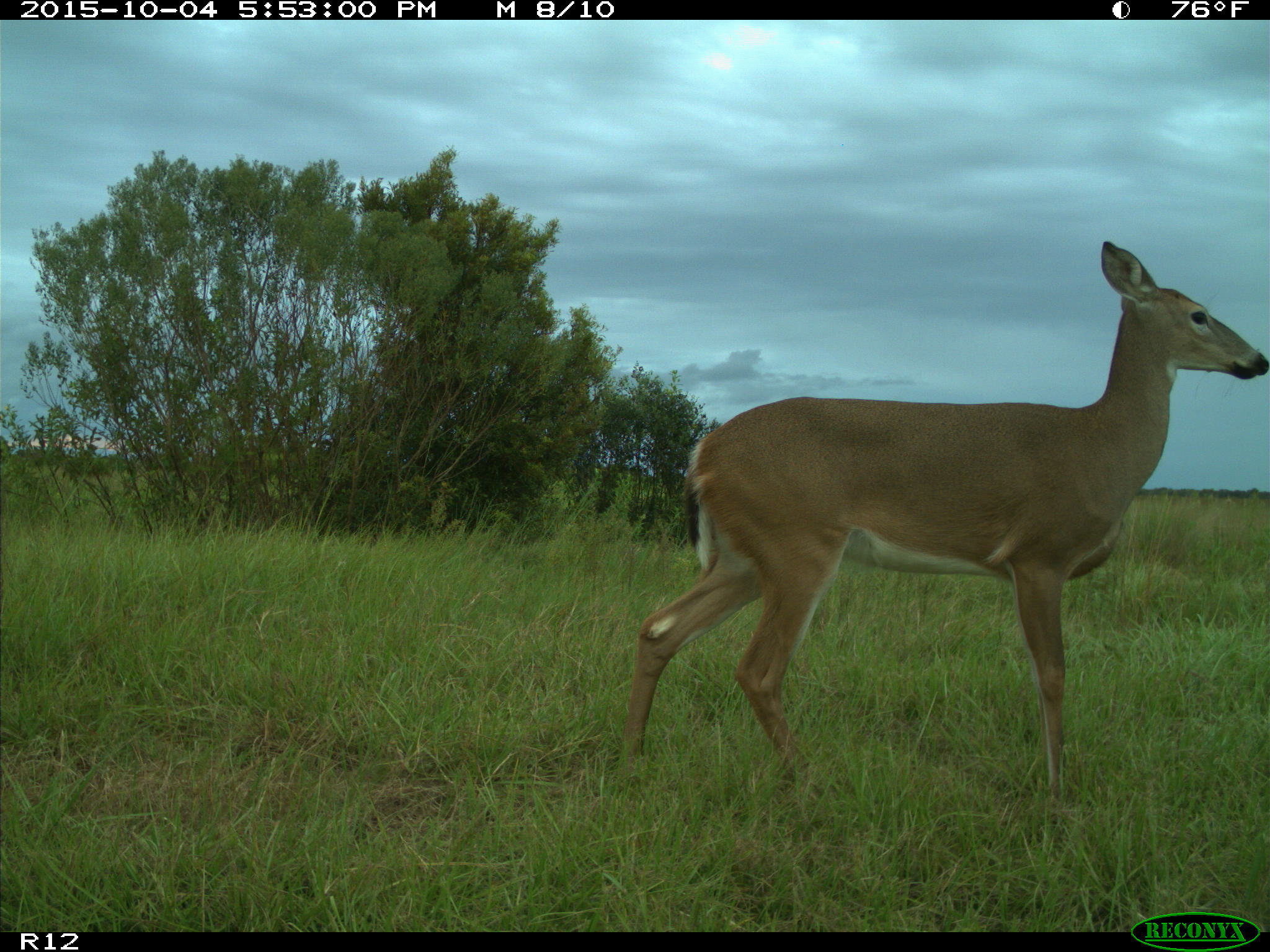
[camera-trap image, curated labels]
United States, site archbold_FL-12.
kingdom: Animalia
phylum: Chordata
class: Mammalia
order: Artiodactyla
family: Cervidae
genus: Odocoileus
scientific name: Odocoileus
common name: deer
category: unidentified deer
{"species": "unidentified deer (deer) (Odocoileus)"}